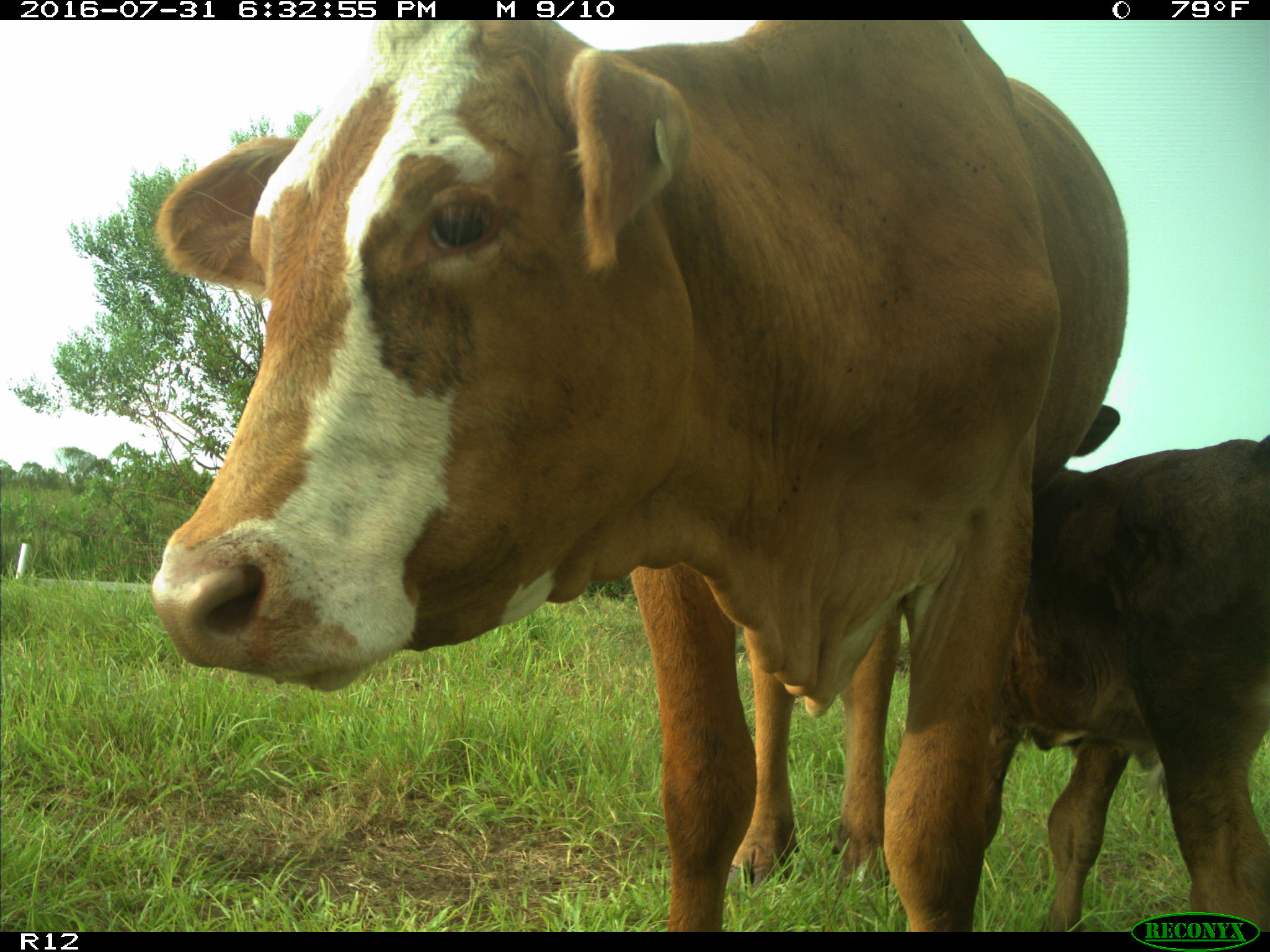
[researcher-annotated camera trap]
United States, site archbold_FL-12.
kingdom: Animalia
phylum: Chordata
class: Mammalia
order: Artiodactyla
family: Bovidae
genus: Bos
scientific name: Bos taurus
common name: domestic cow